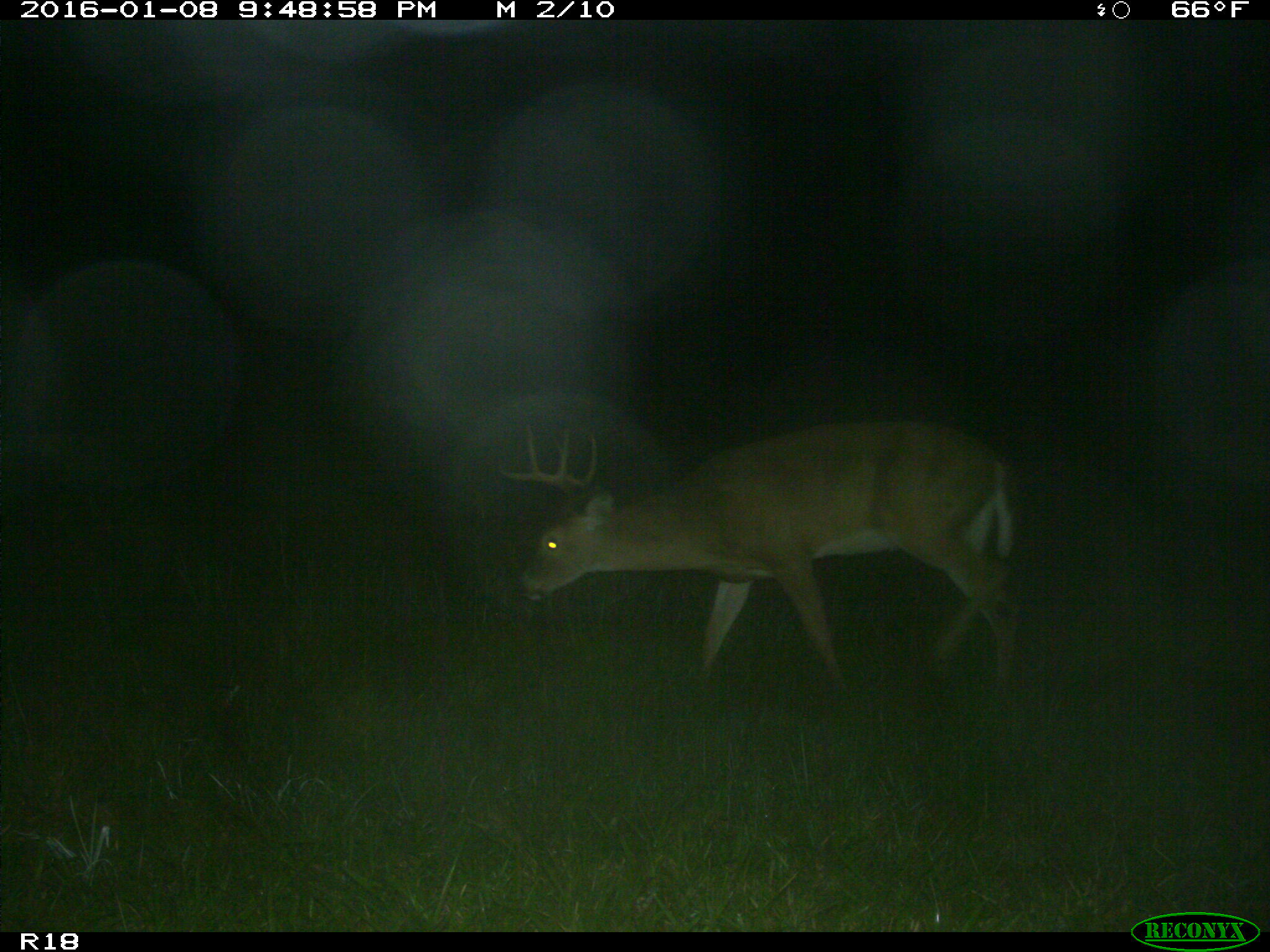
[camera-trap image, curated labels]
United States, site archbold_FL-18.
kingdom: Animalia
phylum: Chordata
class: Mammalia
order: Artiodactyla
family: Cervidae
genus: Odocoileus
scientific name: Odocoileus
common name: deer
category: unidentified deer